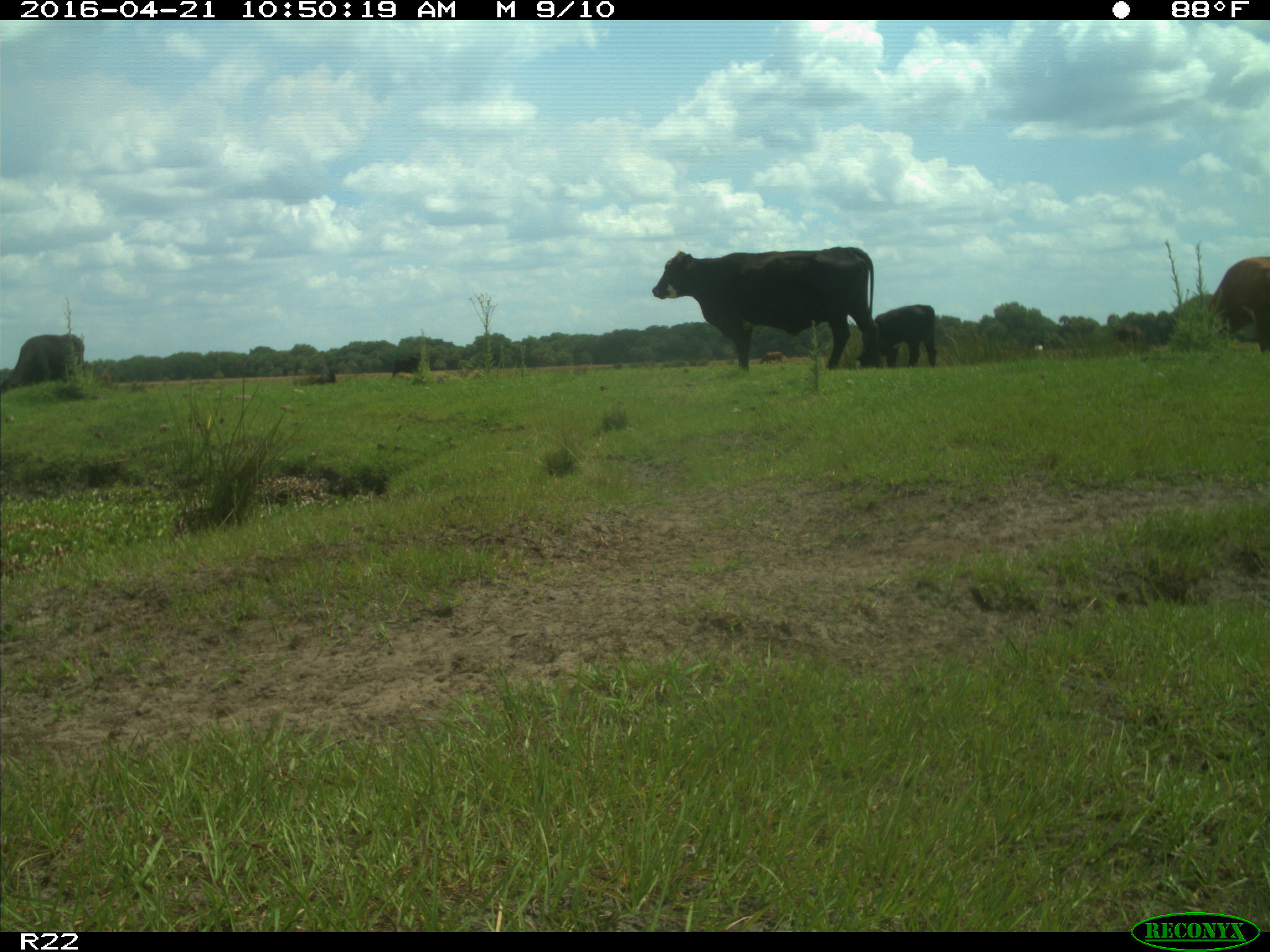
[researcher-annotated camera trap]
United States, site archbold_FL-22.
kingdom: Animalia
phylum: Chordata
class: Mammalia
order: Artiodactyla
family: Bovidae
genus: Bos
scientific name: Bos taurus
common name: domestic cow